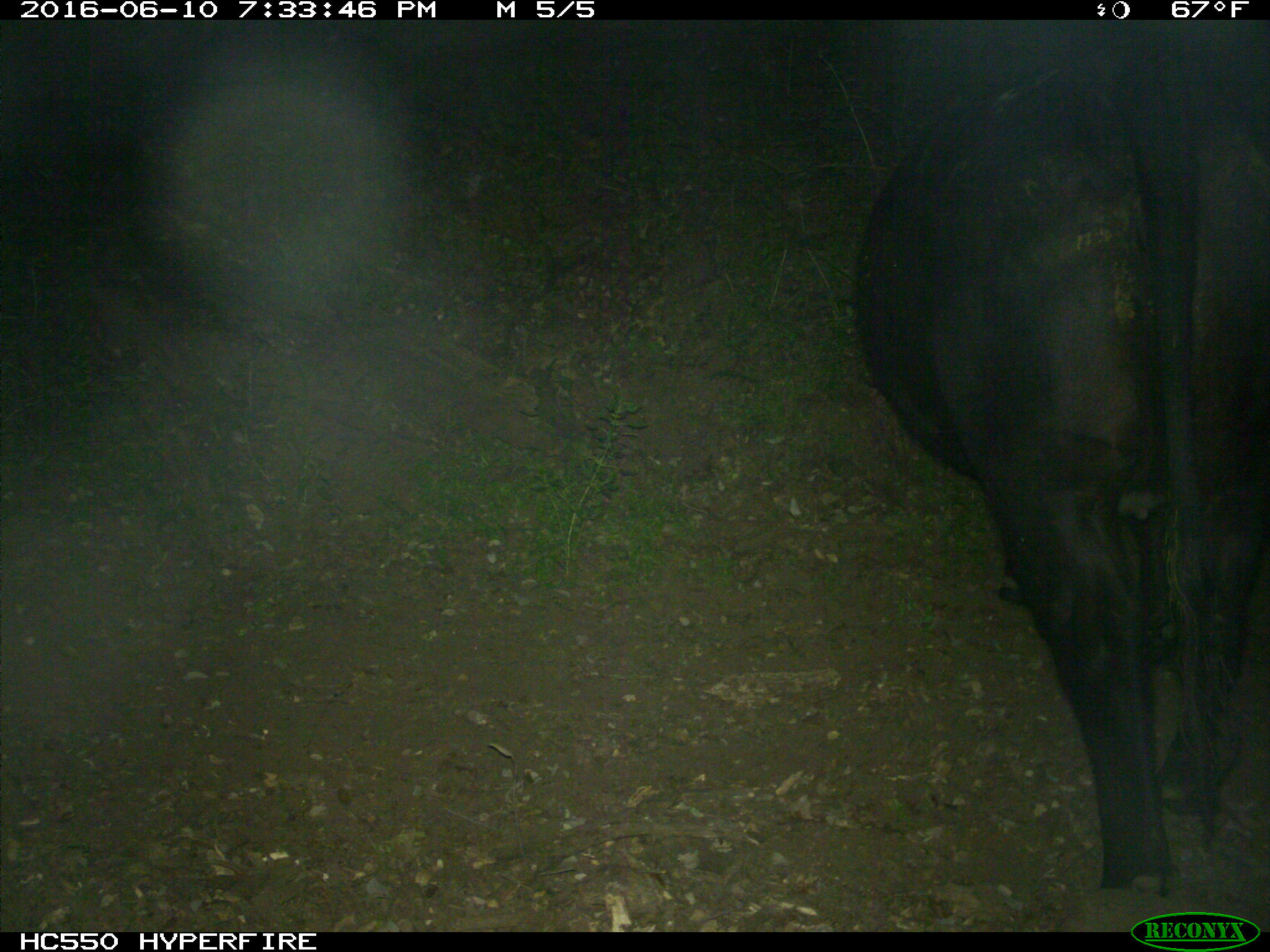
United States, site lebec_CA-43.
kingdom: Animalia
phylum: Chordata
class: Mammalia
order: Artiodactyla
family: Bovidae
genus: Bos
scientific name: Bos taurus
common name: domestic cow